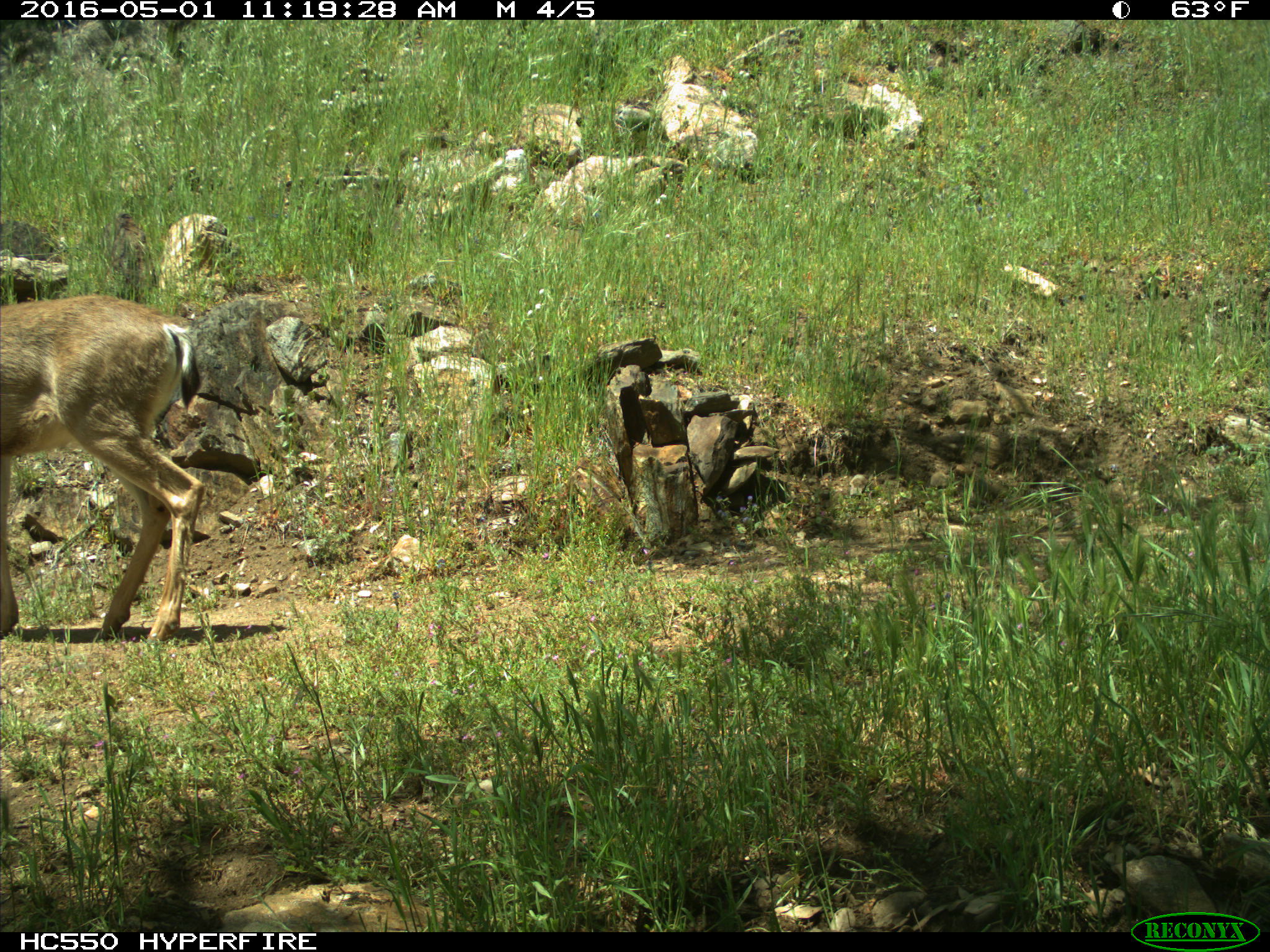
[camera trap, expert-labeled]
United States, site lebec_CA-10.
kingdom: Animalia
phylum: Chordata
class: Mammalia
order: Artiodactyla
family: Cervidae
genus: Odocoileus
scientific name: Odocoileus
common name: deer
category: unidentified deer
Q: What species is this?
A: Unidentified deer (deer) (Odocoileus).